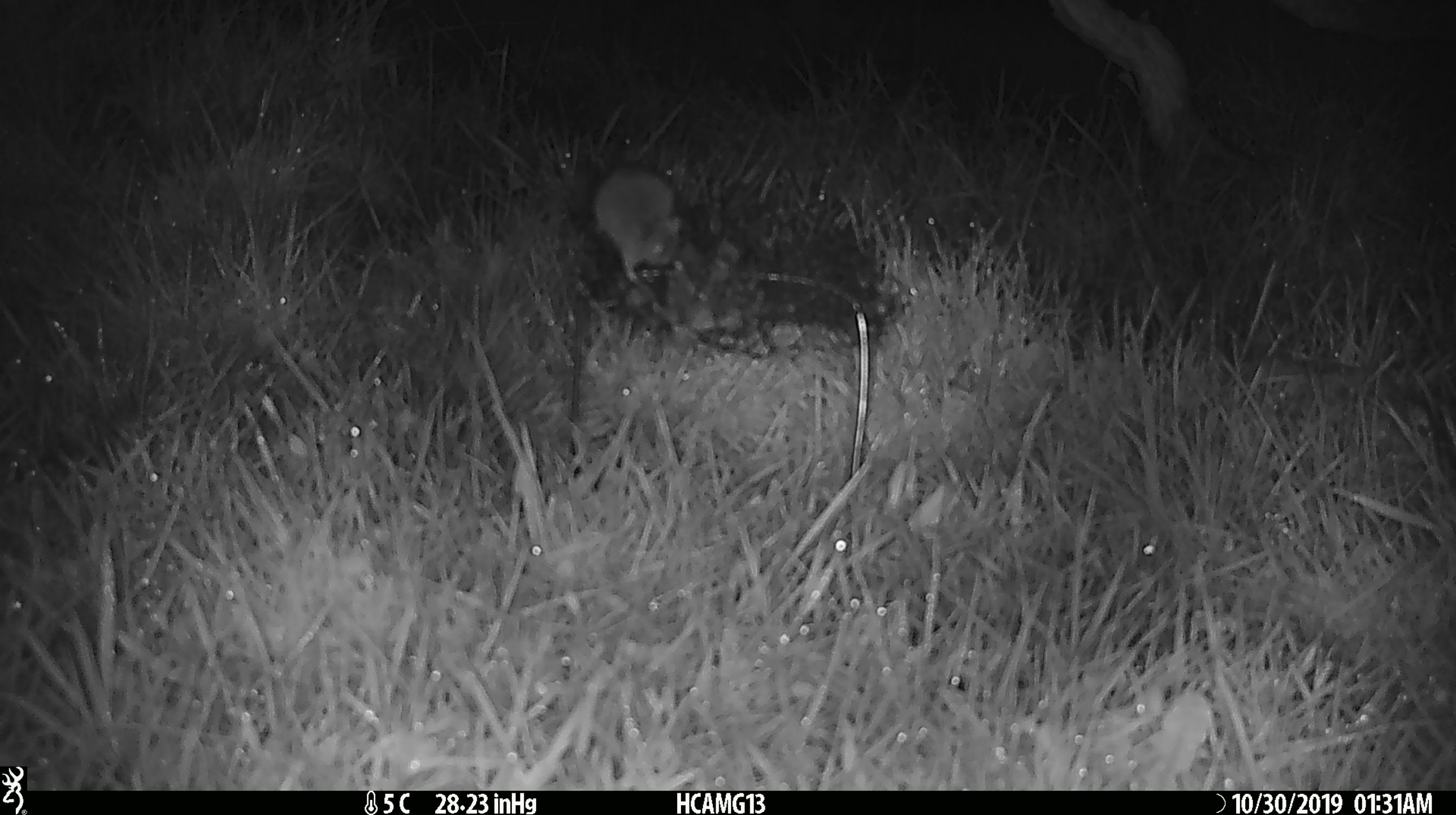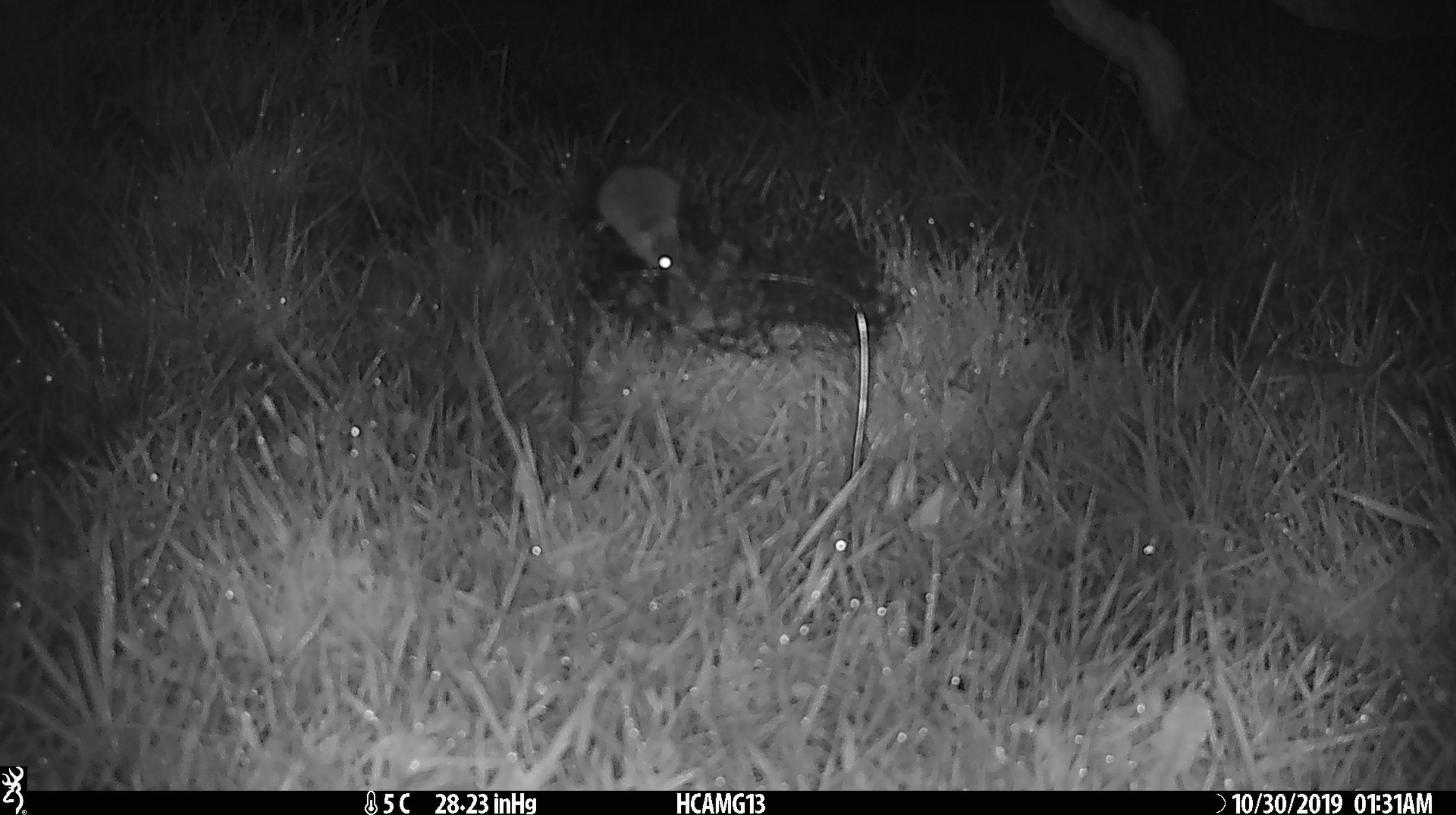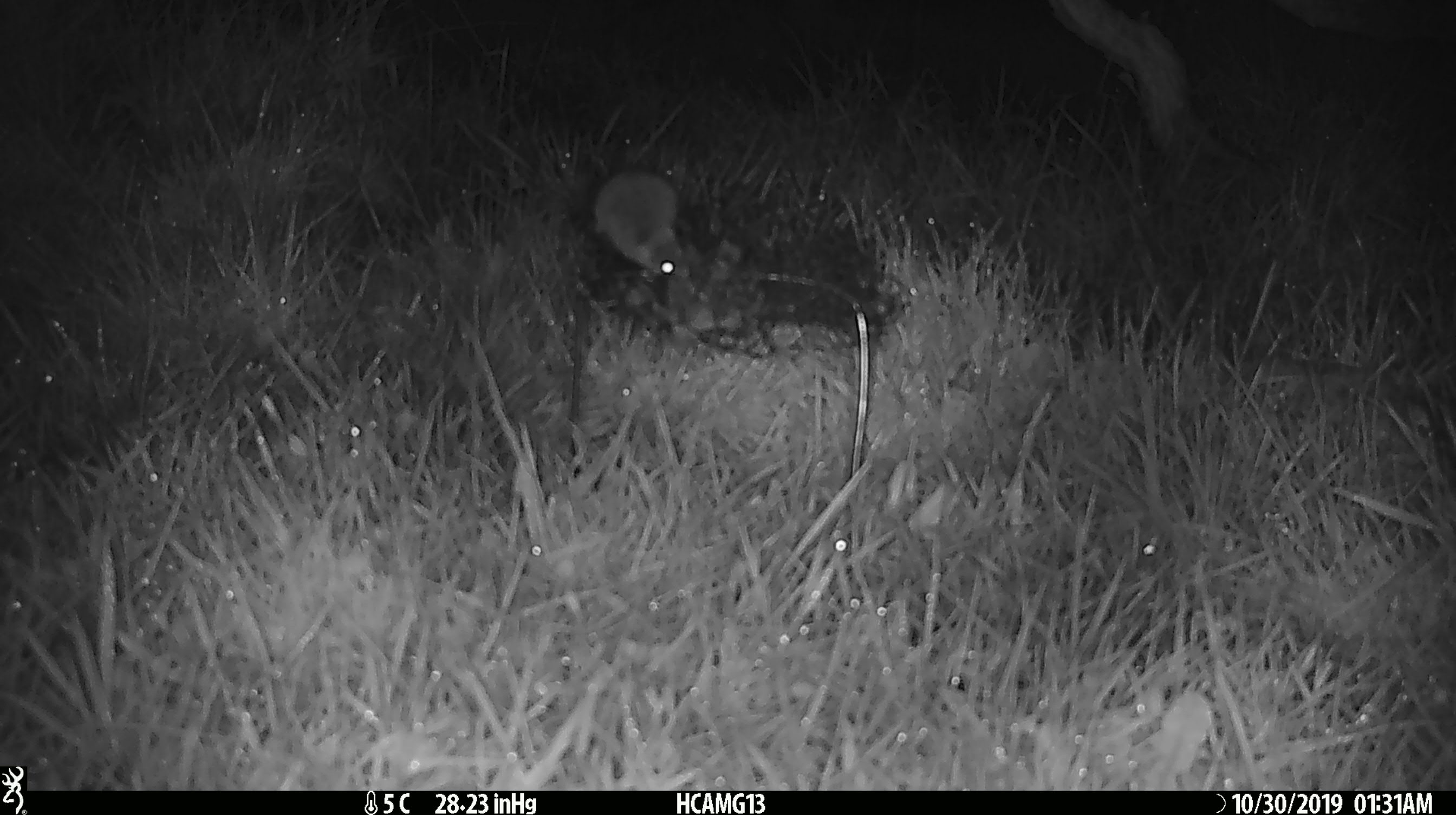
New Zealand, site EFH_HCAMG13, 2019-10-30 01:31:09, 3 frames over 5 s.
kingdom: Animalia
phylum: Chordata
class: Mammalia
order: Rodentia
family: Muridae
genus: Mus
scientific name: Mus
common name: mouse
Mouse (Mus).